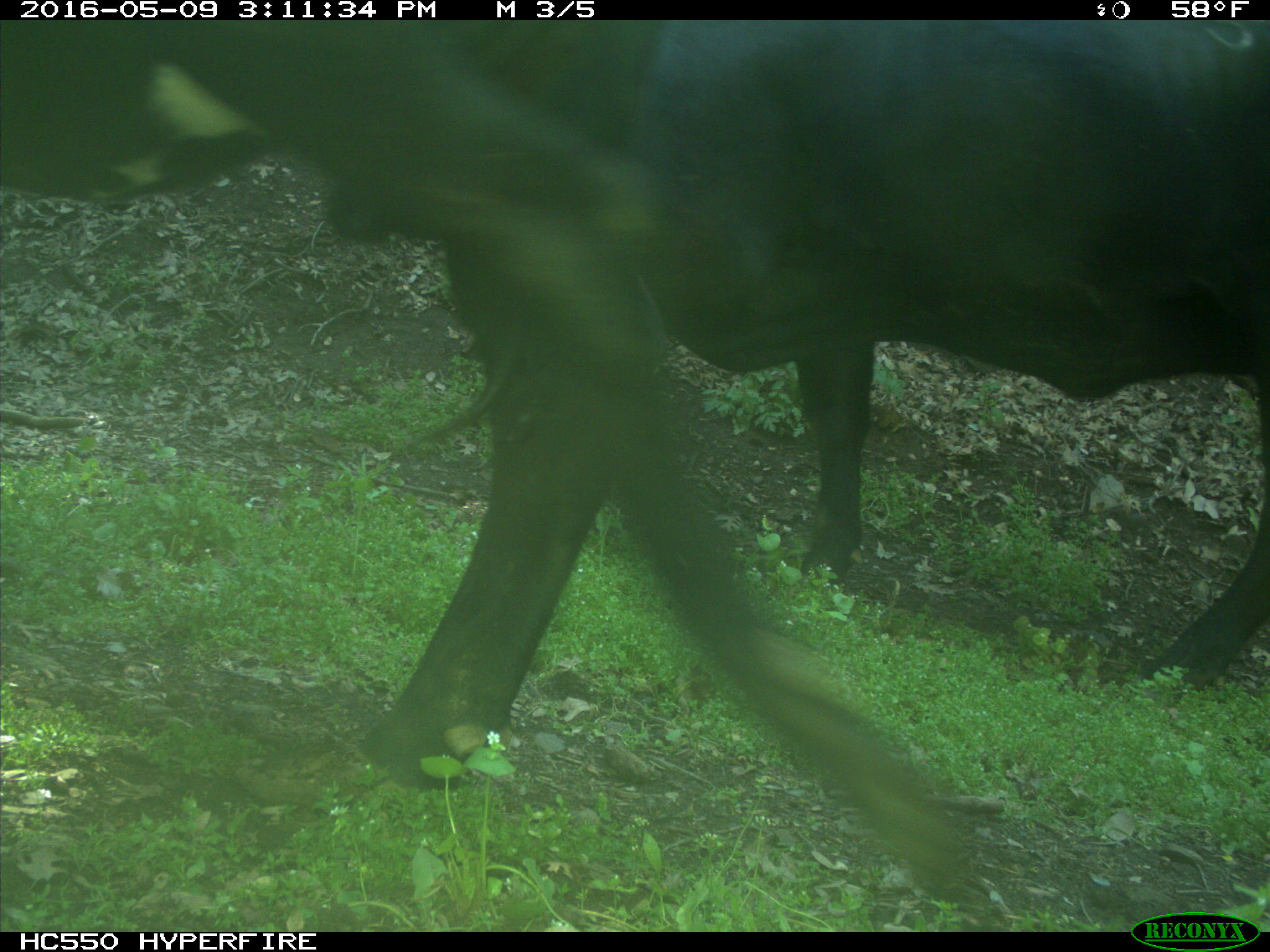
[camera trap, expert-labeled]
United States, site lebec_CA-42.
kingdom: Animalia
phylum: Chordata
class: Mammalia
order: Artiodactyla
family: Bovidae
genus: Bos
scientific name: Bos taurus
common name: domestic cow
Bos taurus (domestic cow).